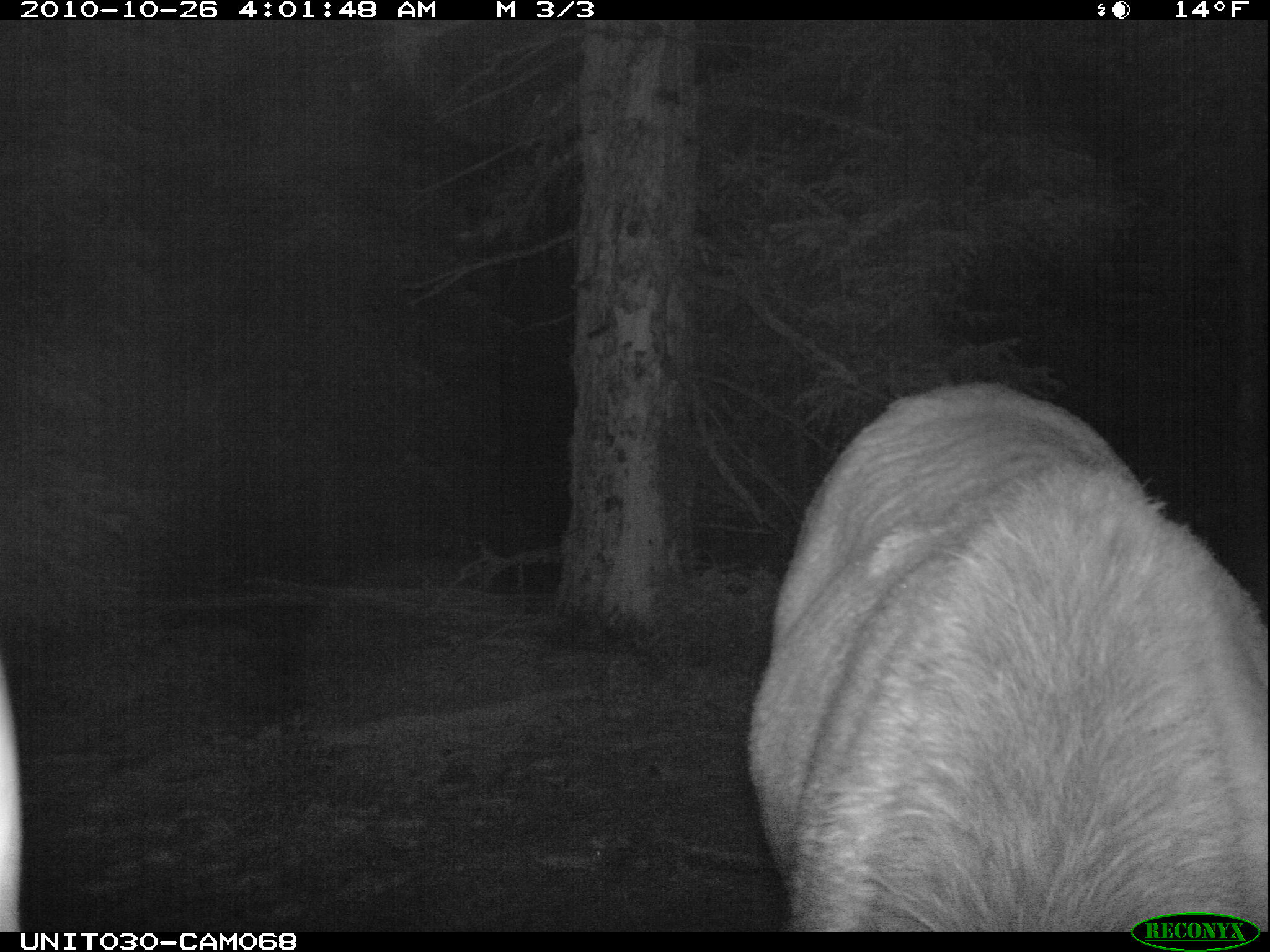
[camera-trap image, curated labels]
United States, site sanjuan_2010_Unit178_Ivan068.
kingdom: Animalia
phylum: Chordata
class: Mammalia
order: Artiodactyla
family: Cervidae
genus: Cervus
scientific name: Cervus elaphus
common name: red deer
Cervus elaphus (red deer).